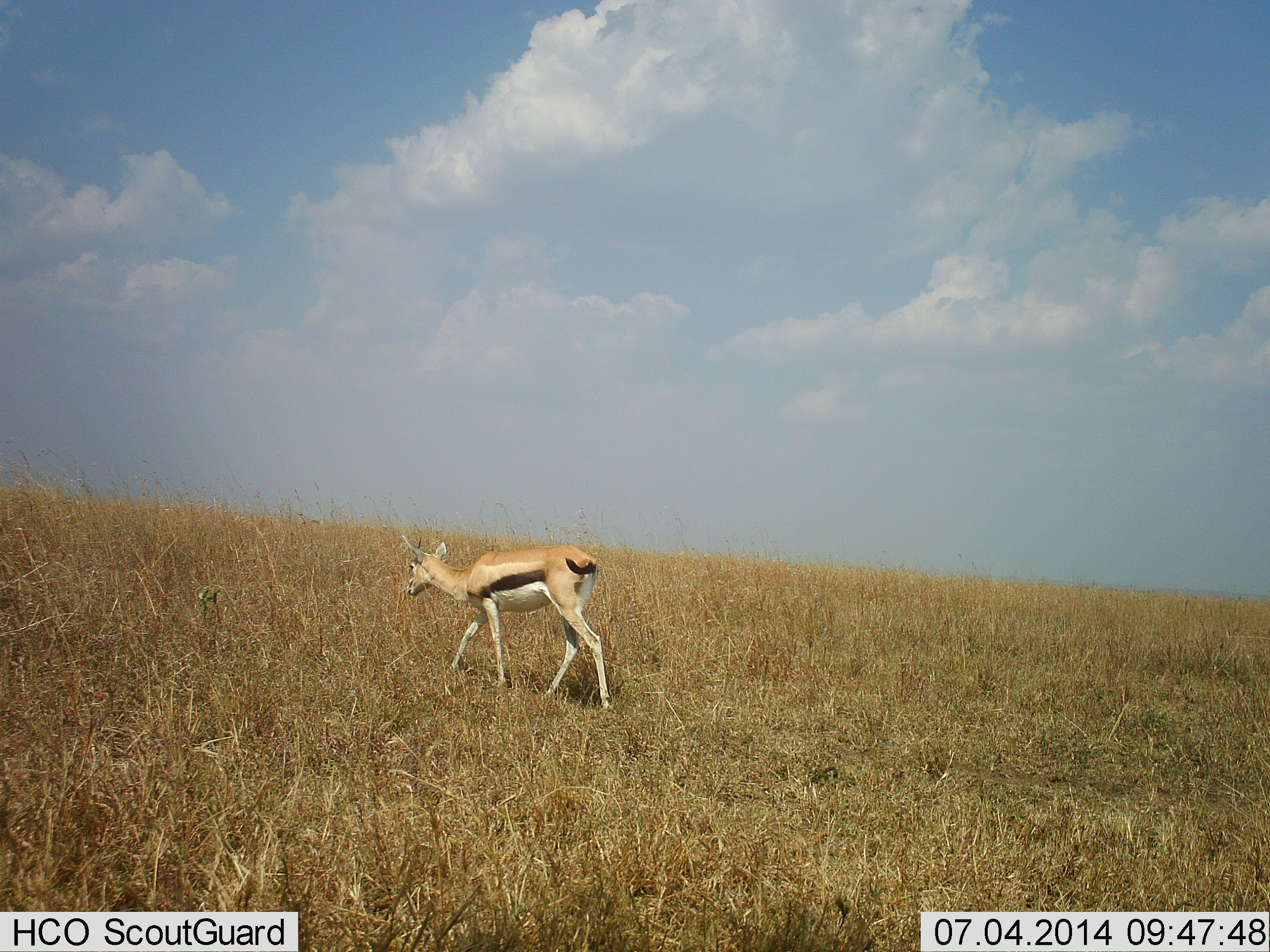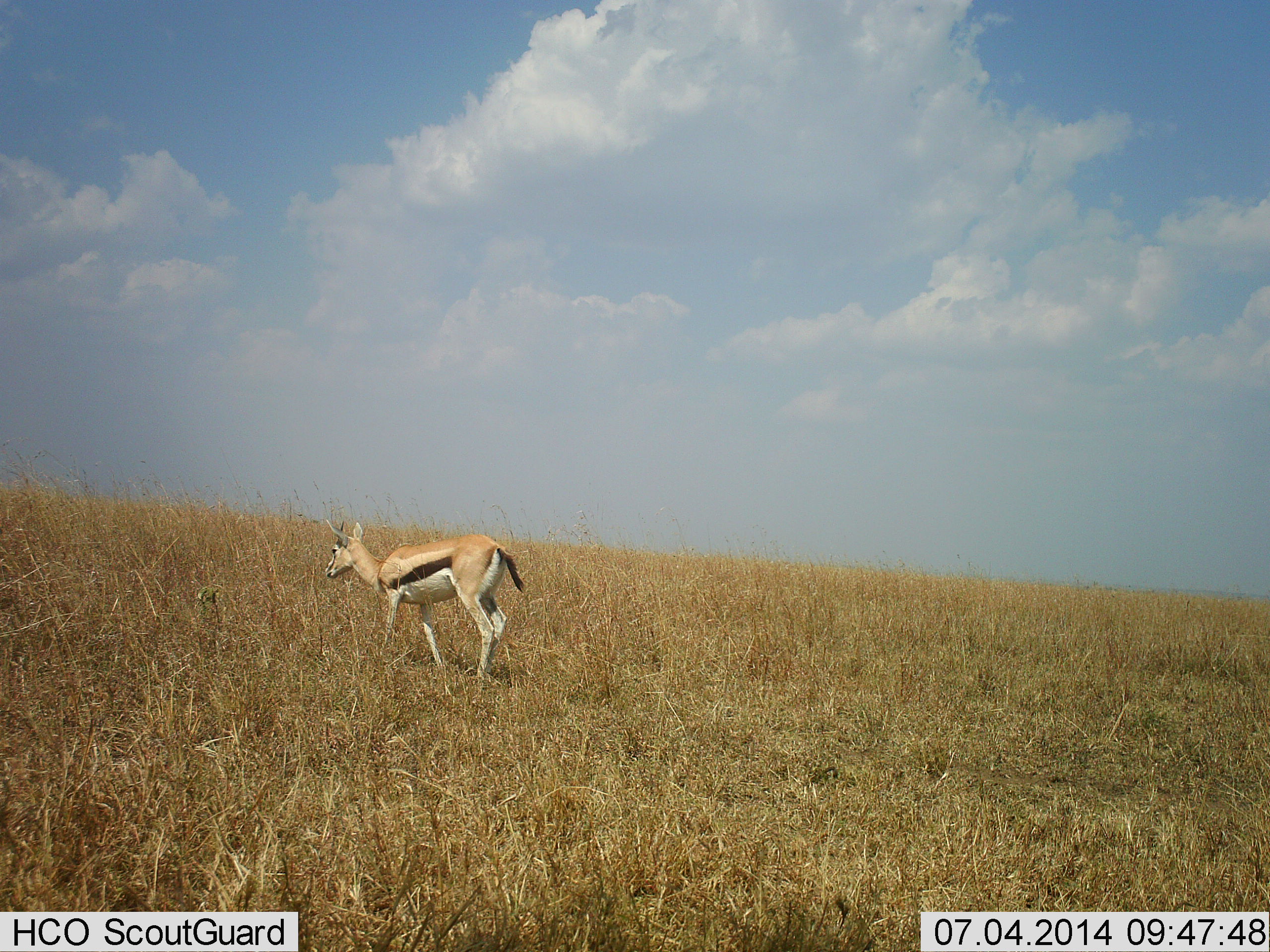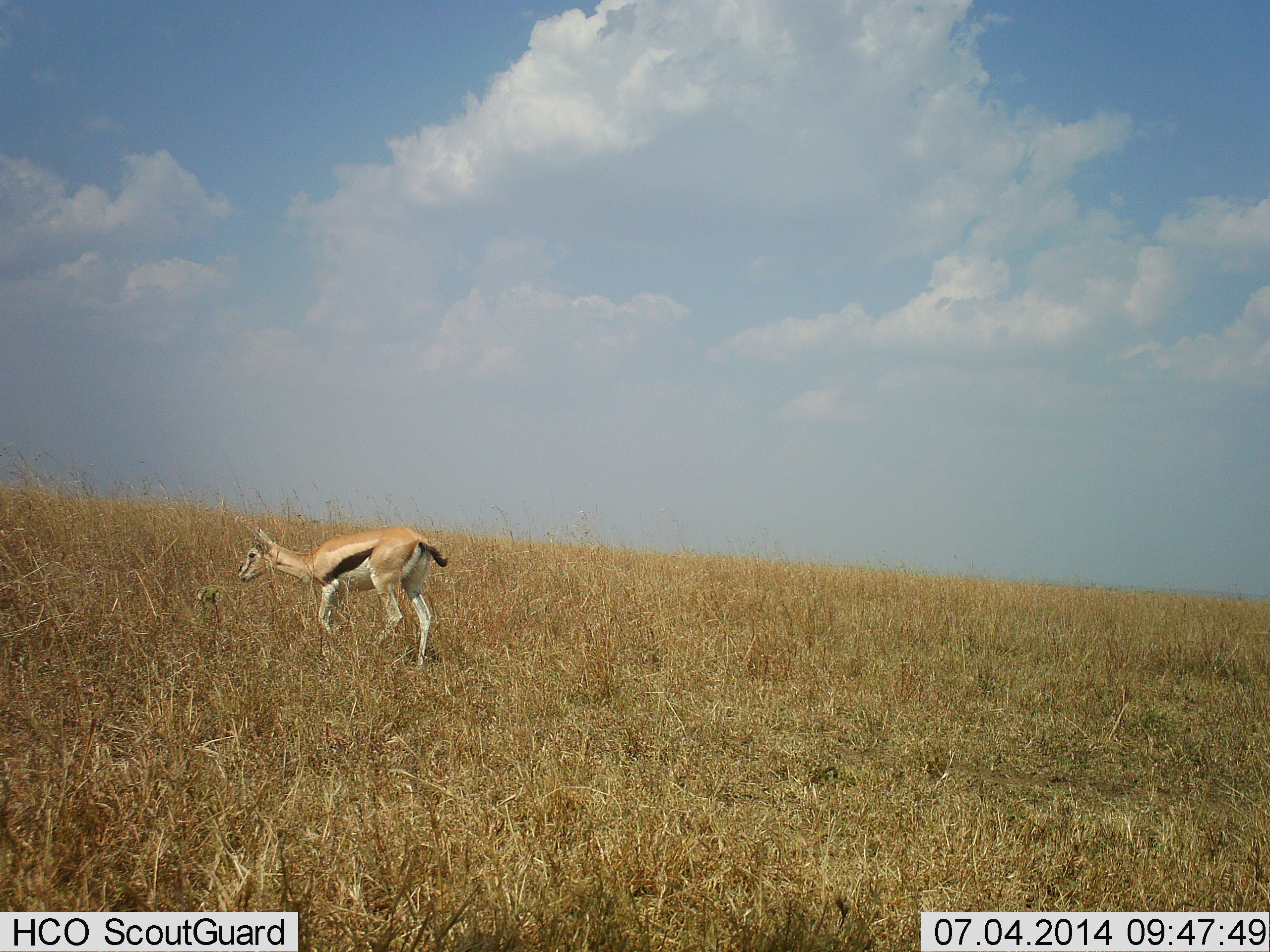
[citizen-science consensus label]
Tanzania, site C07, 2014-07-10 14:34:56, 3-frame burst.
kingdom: Animalia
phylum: Chordata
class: Mammalia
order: Artiodactyla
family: Bovidae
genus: Eudorcas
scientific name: Eudorcas thomsonii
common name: thomson's gazelle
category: gazellethomsons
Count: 1.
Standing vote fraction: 20%.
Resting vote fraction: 0%.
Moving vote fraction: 100%.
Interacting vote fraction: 0%.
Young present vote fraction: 0%.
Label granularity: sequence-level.